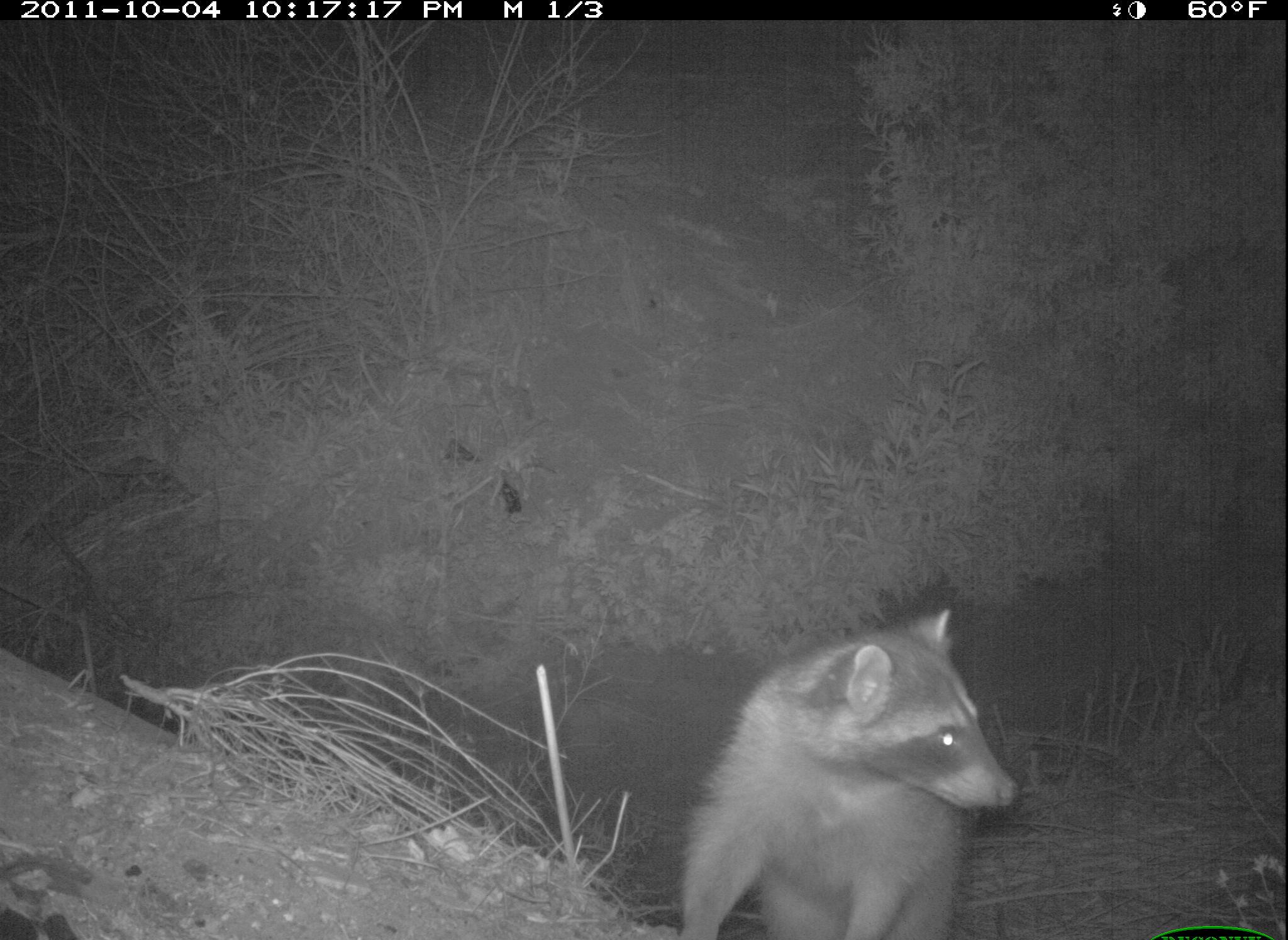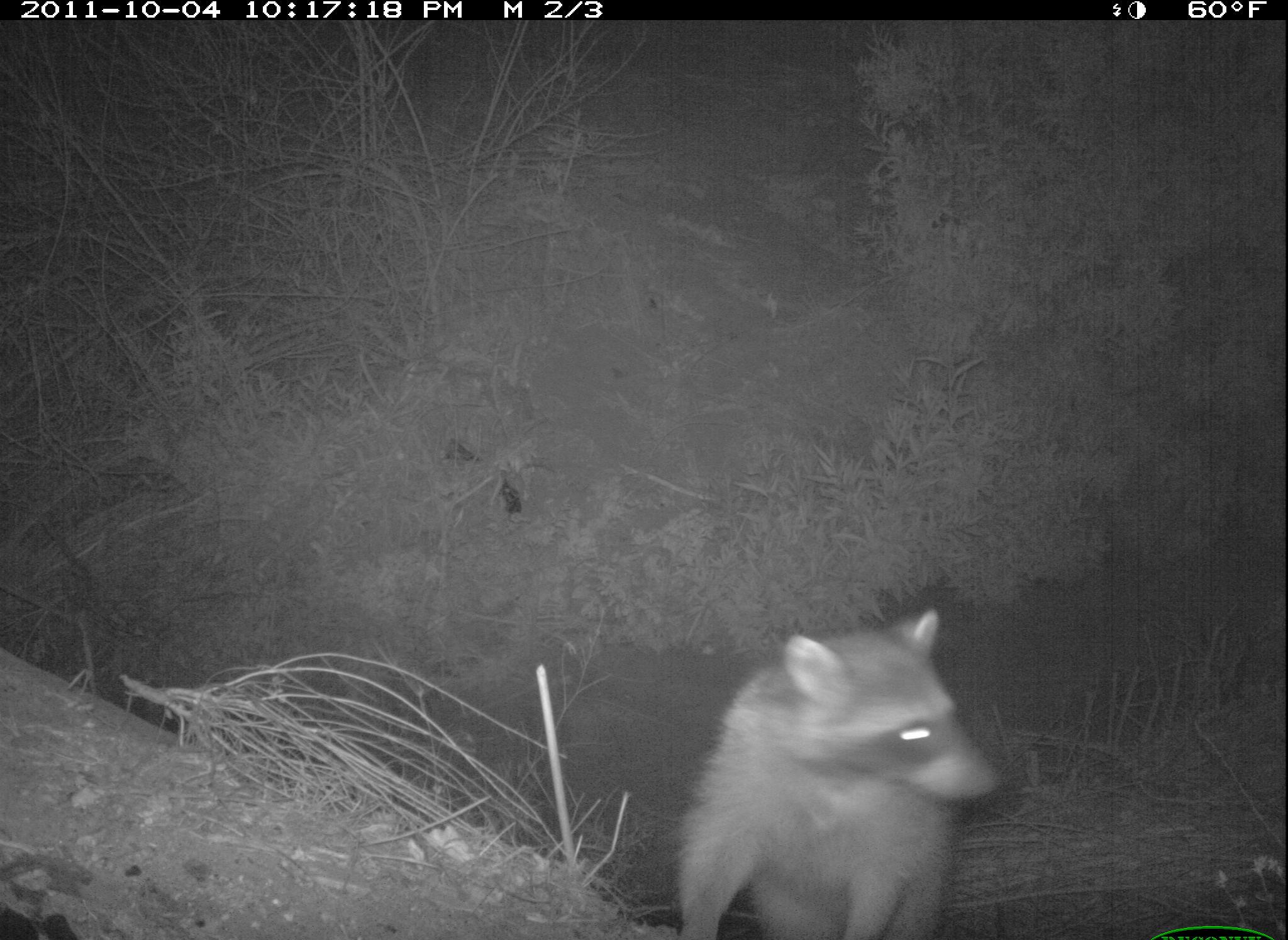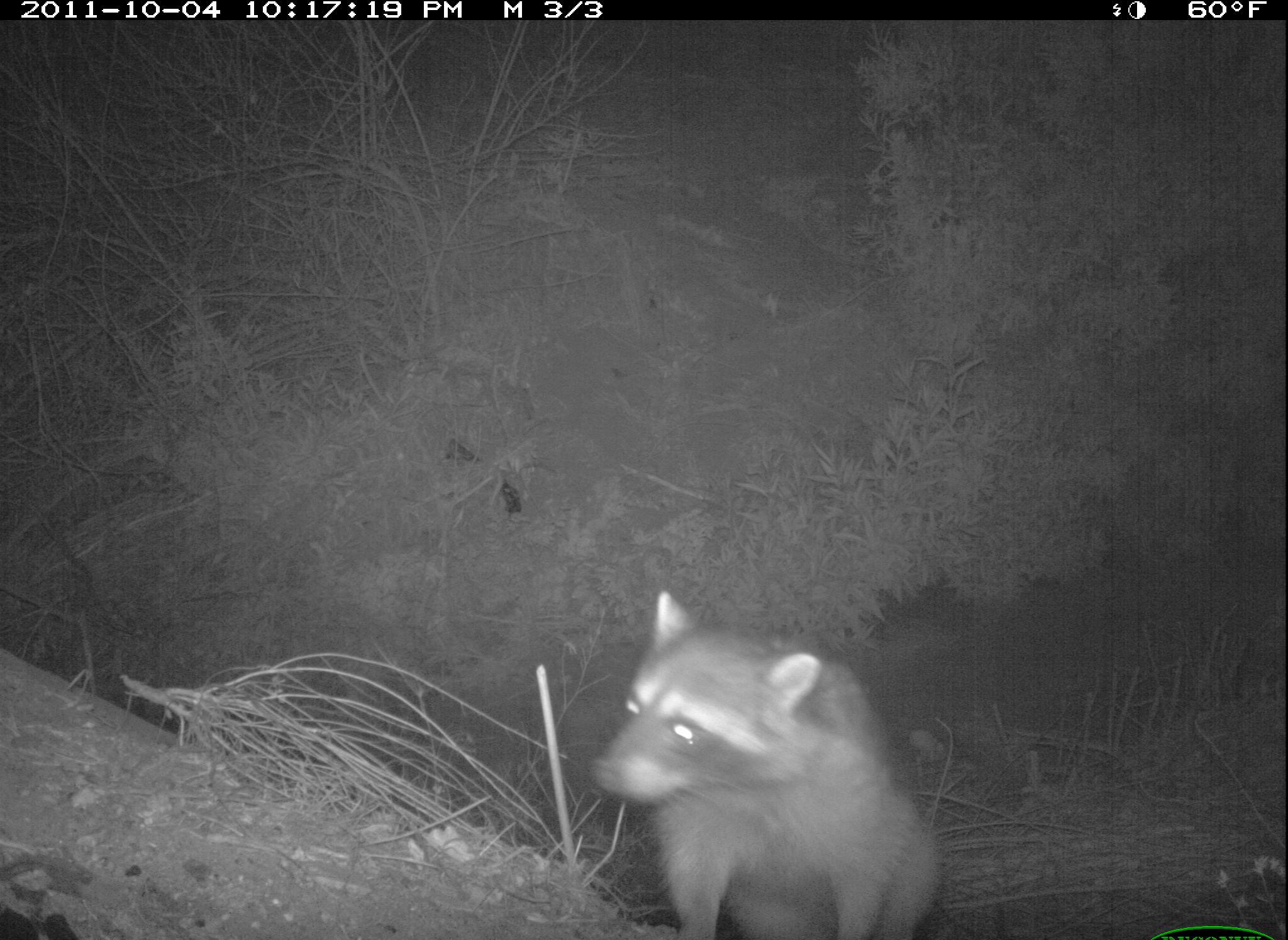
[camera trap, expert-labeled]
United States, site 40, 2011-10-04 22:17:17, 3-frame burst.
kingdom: Animalia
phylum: Chordata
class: Mammalia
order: Carnivora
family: Procyonidae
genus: Procyon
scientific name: Procyon lotor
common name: raccoon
Raccoon (Procyon lotor).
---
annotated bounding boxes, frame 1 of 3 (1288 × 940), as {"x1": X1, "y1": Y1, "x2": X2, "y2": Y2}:
raccoon: {"x1": 646, "y1": 587, "x2": 1037, "y2": 940}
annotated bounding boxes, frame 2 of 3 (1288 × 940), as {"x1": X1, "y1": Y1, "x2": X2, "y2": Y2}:
raccoon: {"x1": 652, "y1": 601, "x2": 997, "y2": 926}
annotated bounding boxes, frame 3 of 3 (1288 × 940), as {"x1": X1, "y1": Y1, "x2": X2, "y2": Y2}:
raccoon: {"x1": 583, "y1": 578, "x2": 963, "y2": 940}